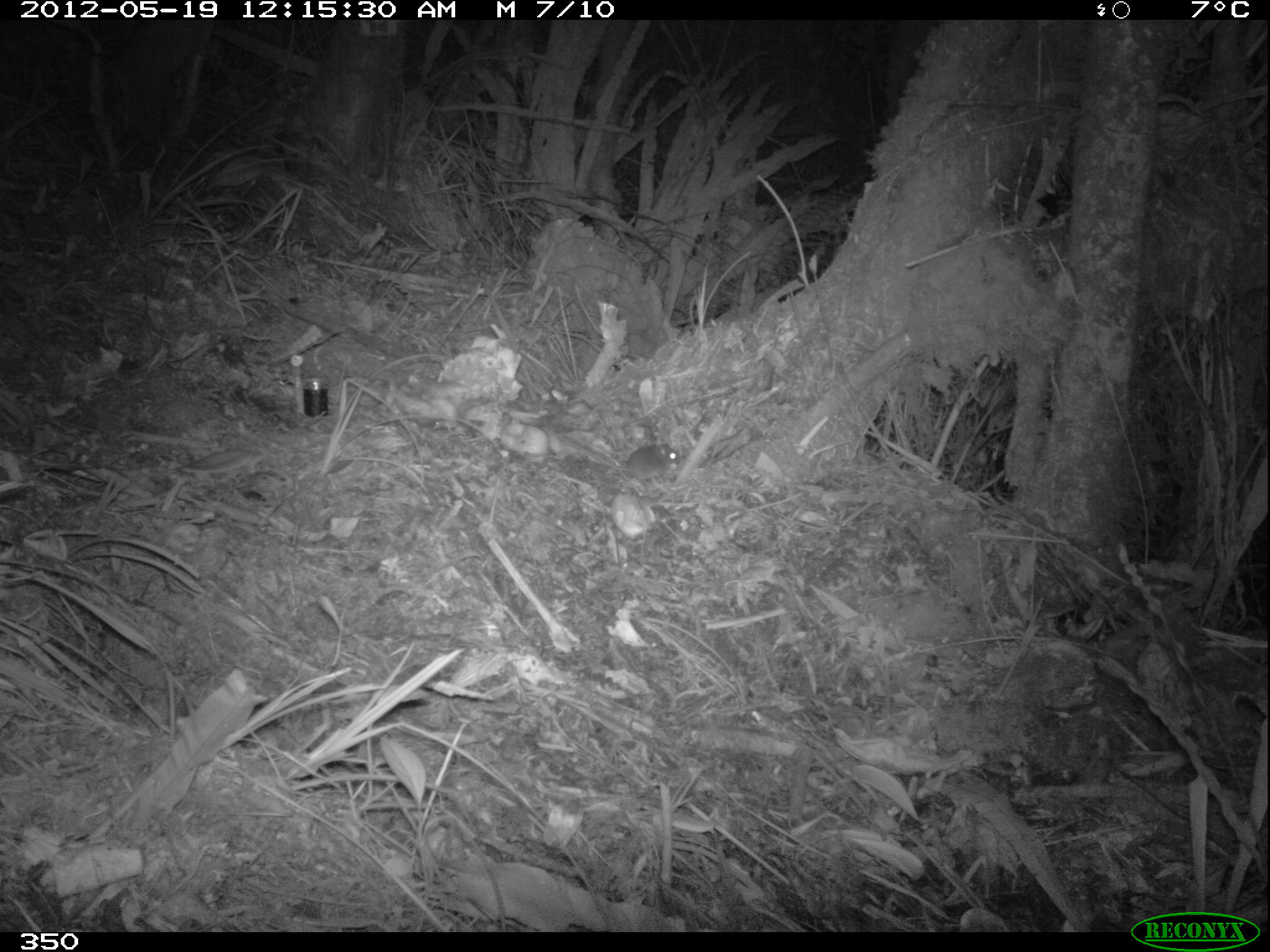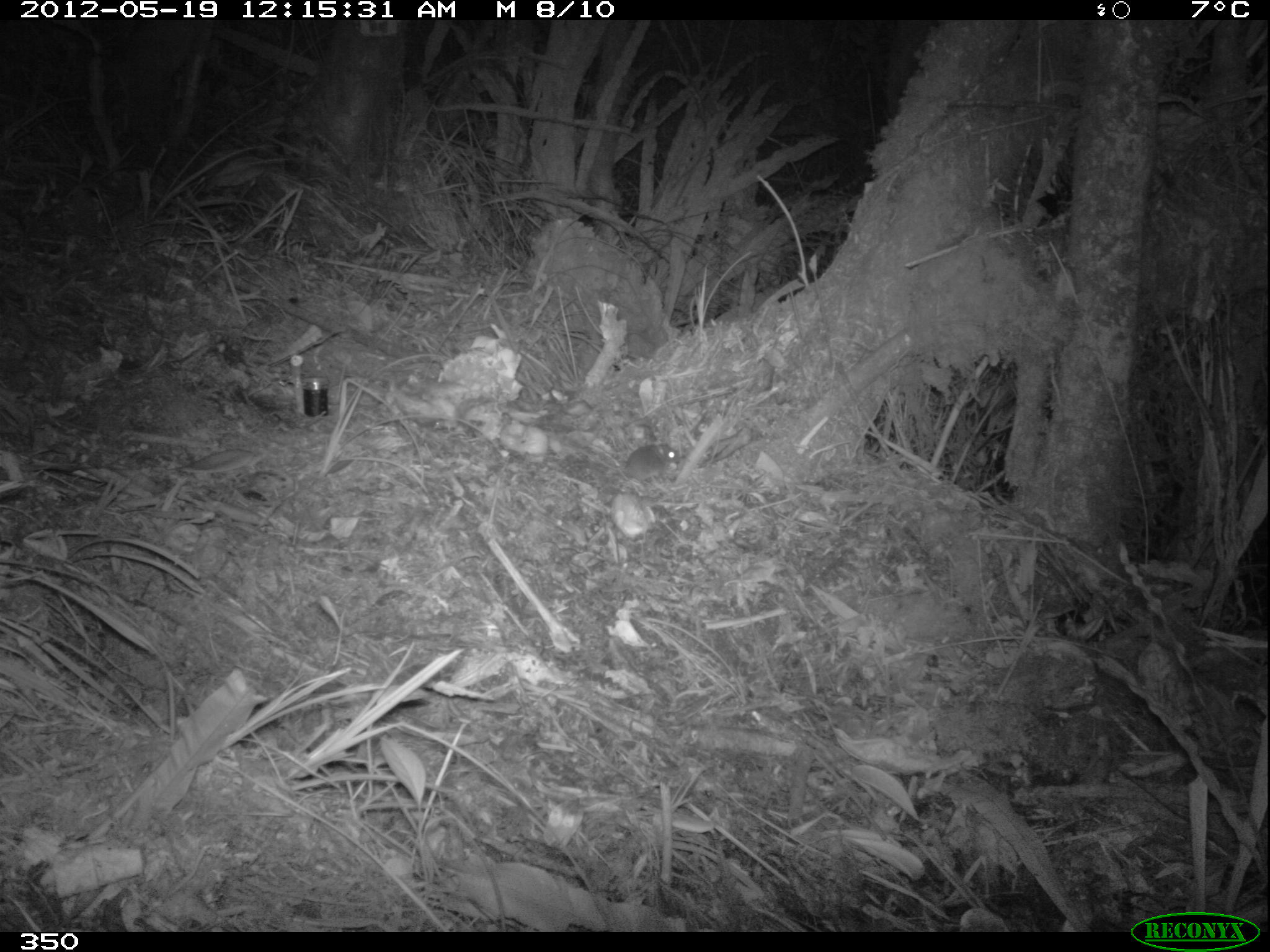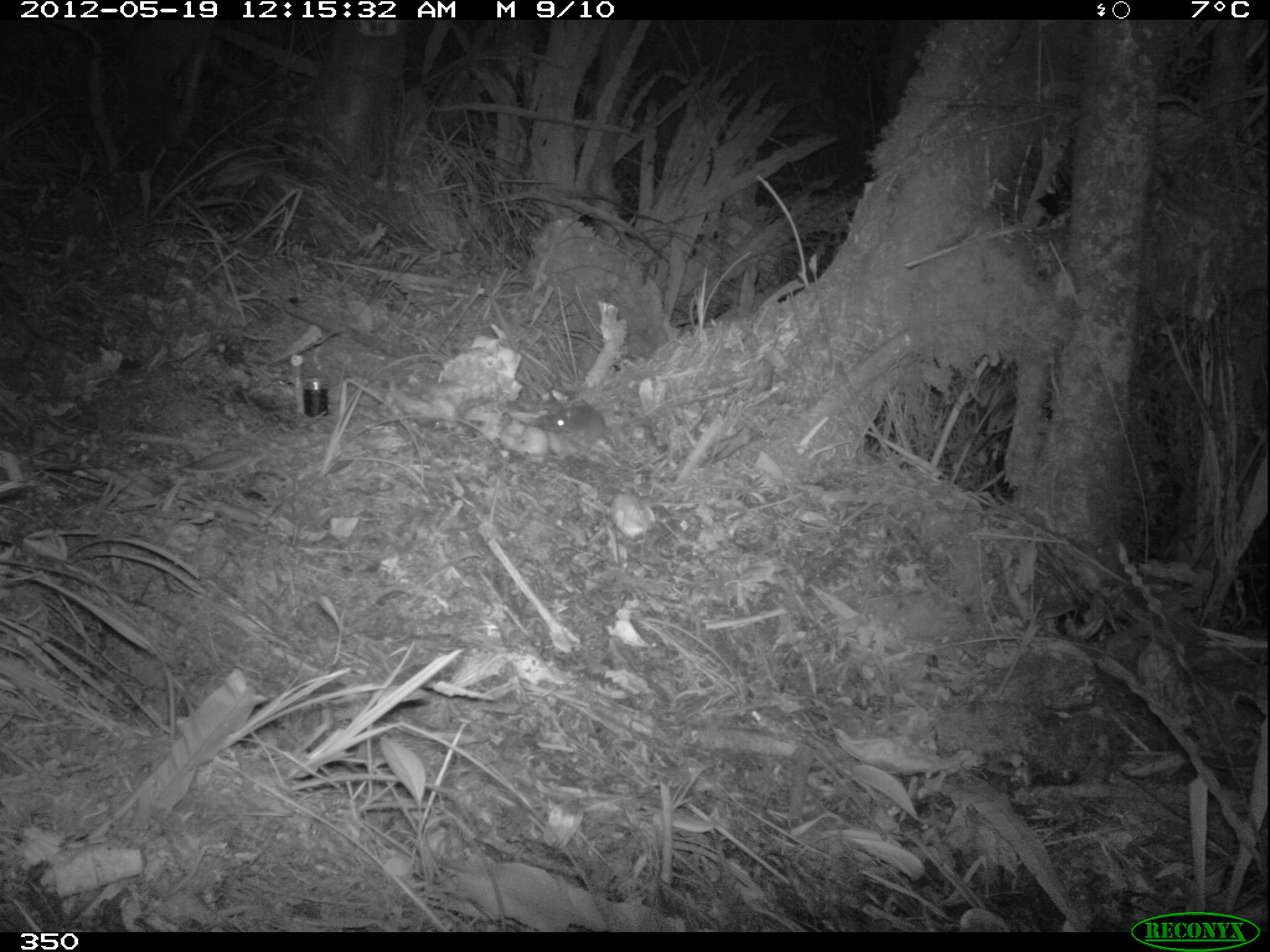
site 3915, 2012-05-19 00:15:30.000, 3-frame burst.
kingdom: Animalia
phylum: Chordata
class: Mammalia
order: Rodentia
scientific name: Rodentia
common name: rodents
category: unknown rodent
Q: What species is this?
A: Unknown rodent (rodents) (Rodentia).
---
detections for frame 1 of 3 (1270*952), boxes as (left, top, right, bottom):
unknown rodent: (556, 432, 682, 485)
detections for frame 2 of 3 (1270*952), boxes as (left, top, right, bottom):
unknown rodent: (566, 434, 680, 485)